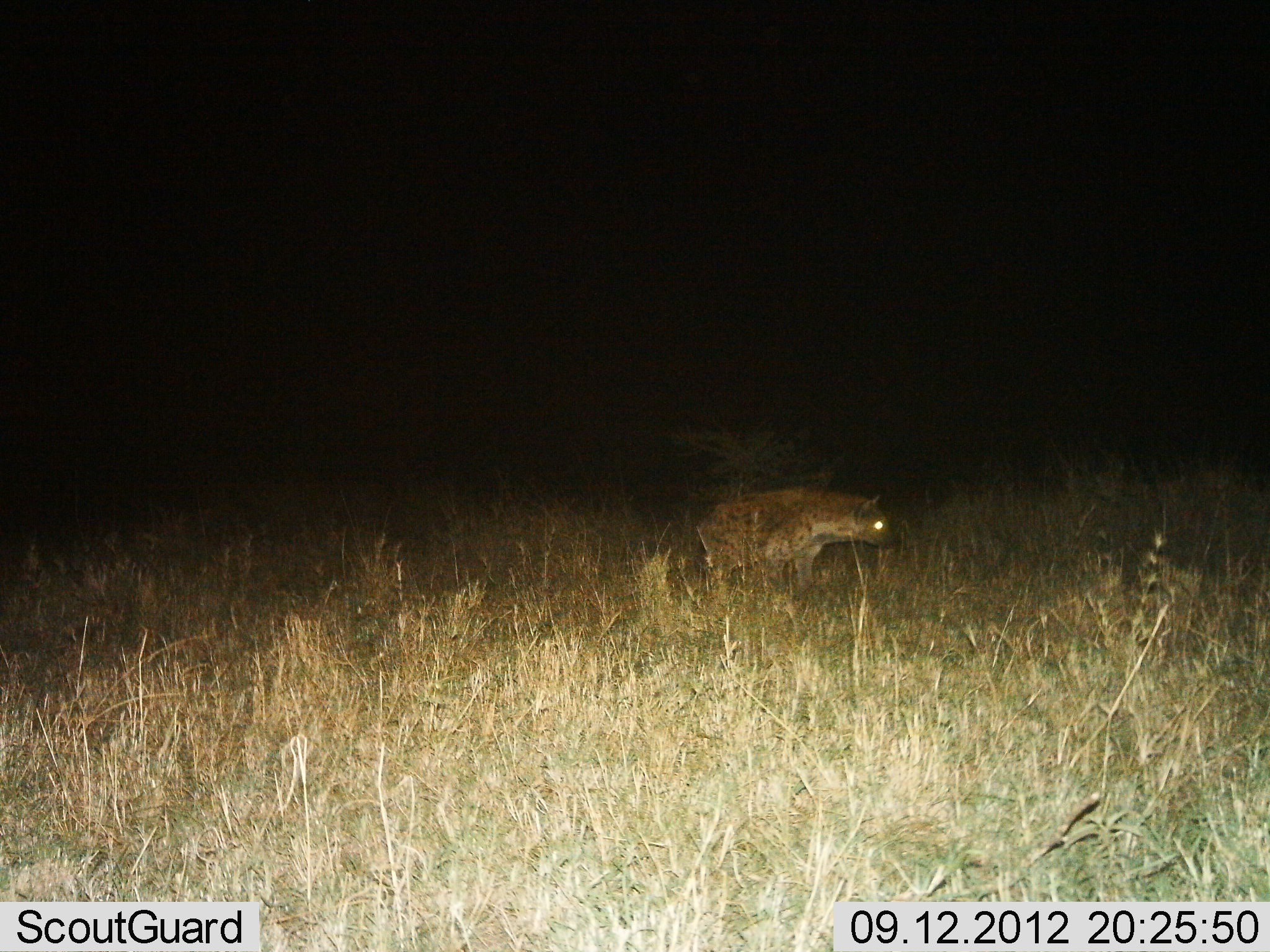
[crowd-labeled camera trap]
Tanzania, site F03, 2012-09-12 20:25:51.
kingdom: Animalia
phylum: Chordata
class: Mammalia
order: Carnivora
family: Hyaenidae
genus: Crocuta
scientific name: Crocuta crocuta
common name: spotted hyena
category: hyenaspotted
Hyenaspotted (spotted hyena) (Crocuta crocuta), count 1. Behavior (volunteer vote fractions): standing 50%, resting 0%, moving 50%, interacting 0%. Young present (vote fraction): 0%. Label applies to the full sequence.